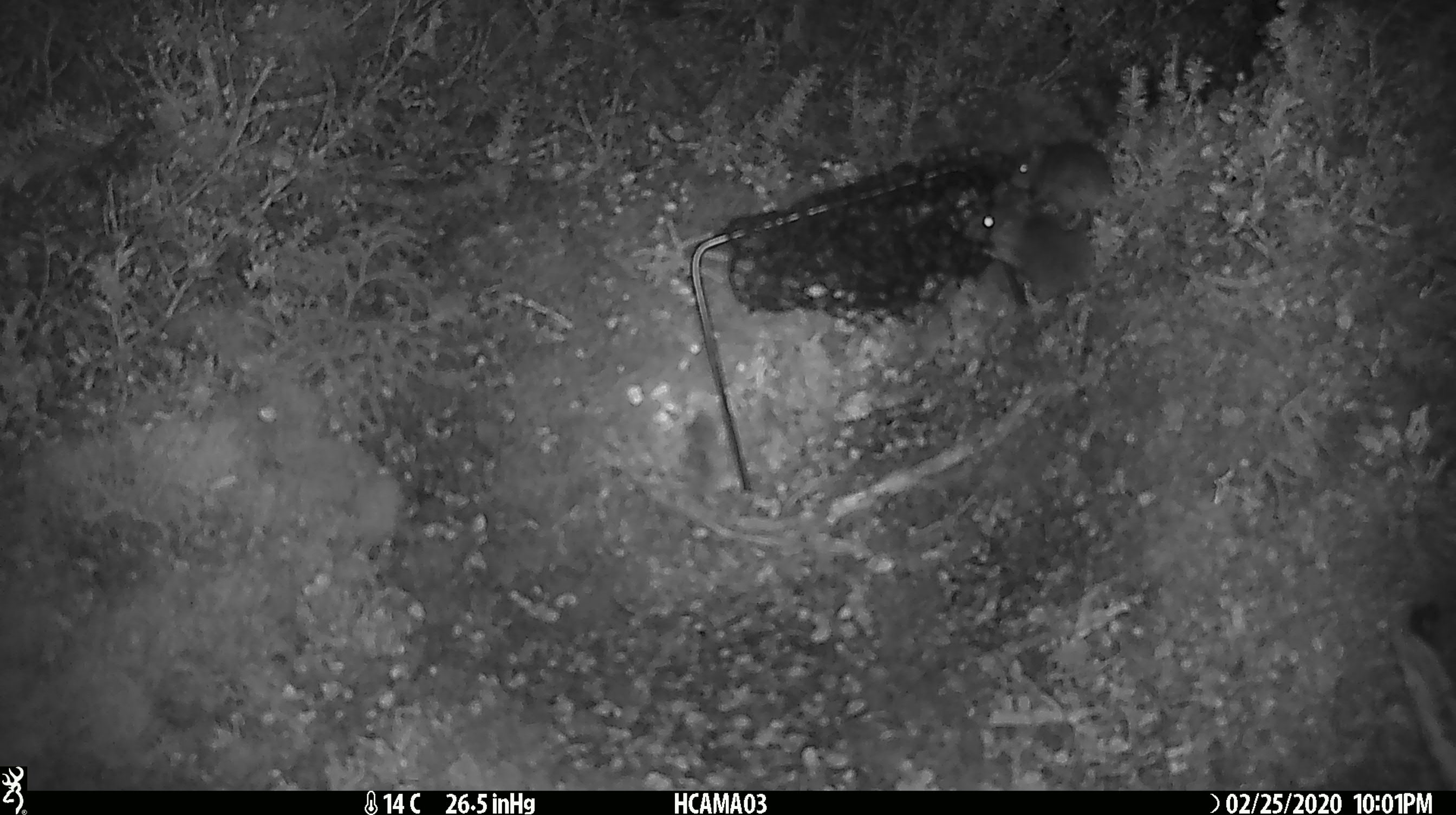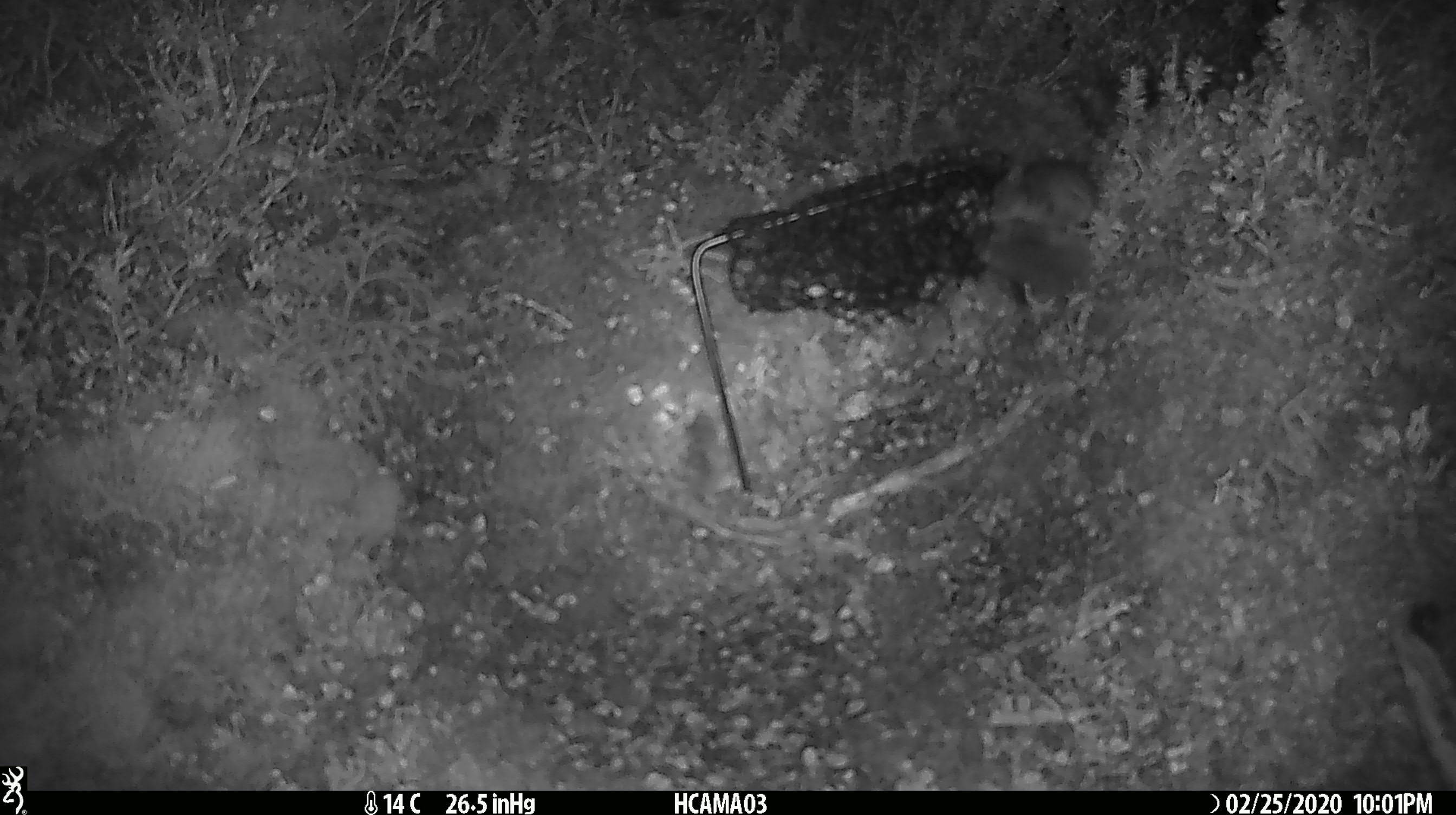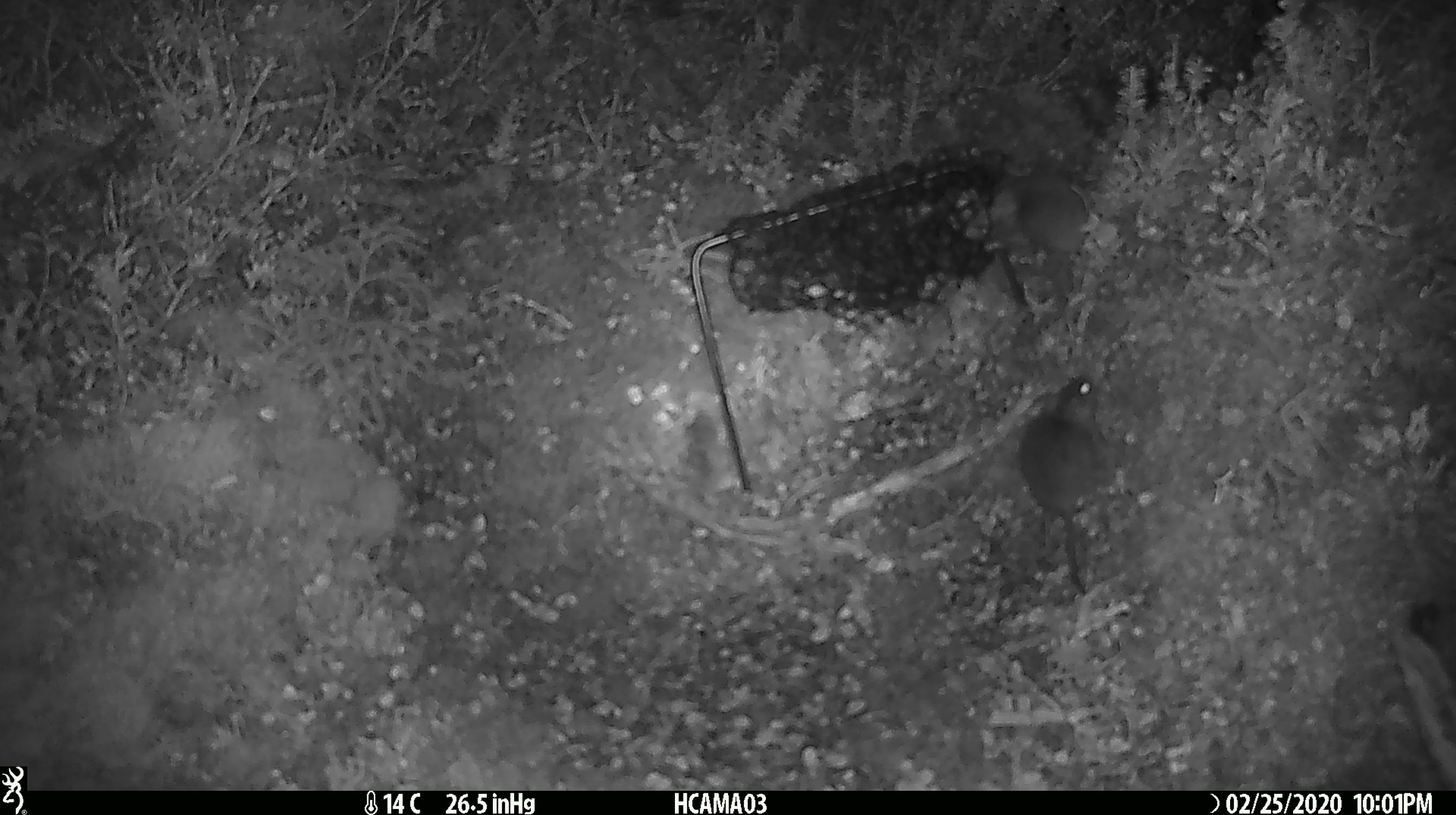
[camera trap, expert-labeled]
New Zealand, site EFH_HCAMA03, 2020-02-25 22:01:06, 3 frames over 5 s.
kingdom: Animalia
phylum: Chordata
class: Mammalia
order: Rodentia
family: Muridae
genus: Mus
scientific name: Mus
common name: mouse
Mouse (Mus).